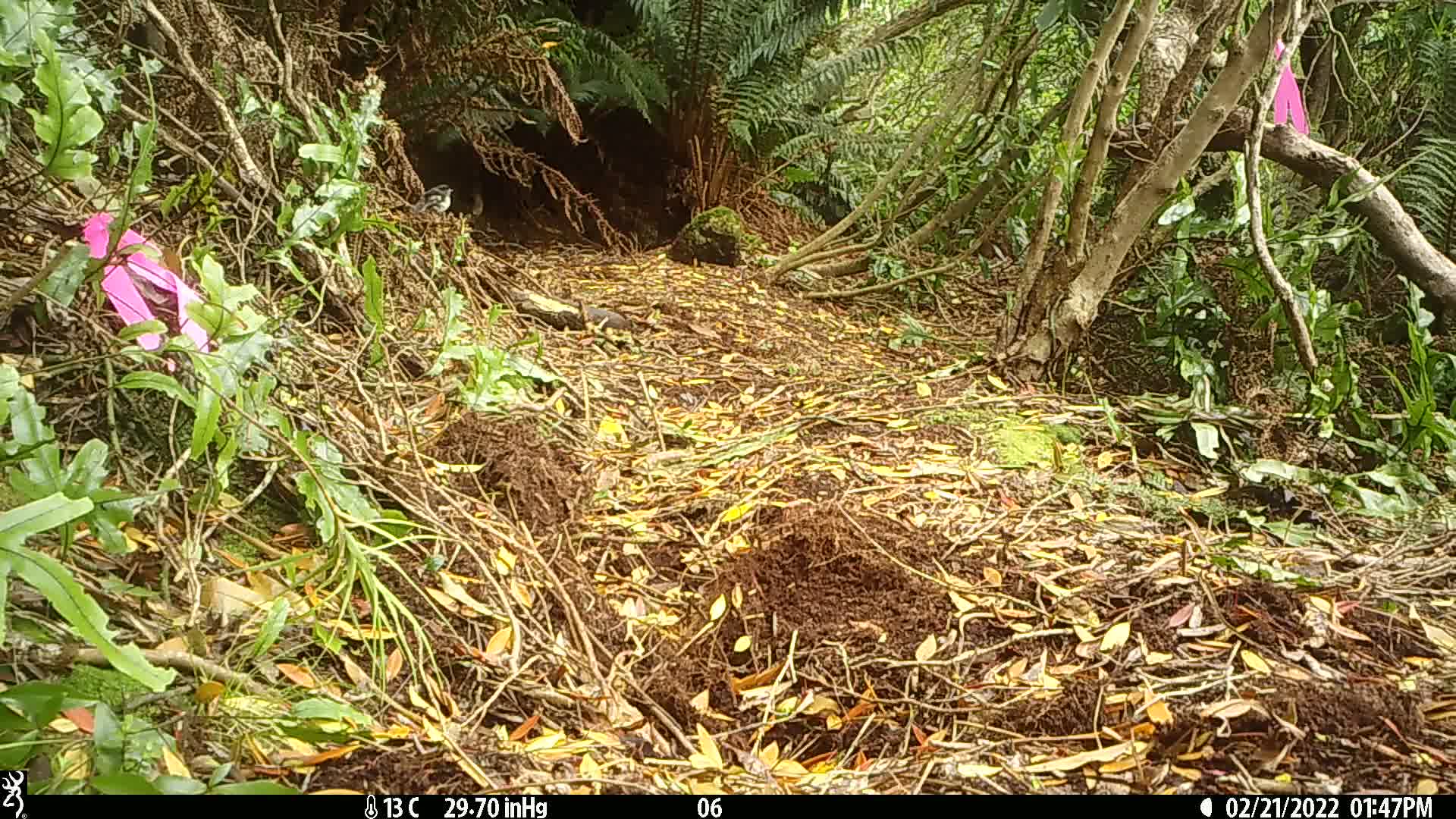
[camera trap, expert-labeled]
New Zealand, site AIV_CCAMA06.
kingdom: Animalia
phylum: Chordata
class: Aves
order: Passeriformes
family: Petroicidae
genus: Petroica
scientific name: Petroica macrocephala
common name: tomtit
Tomtit (Petroica macrocephala).